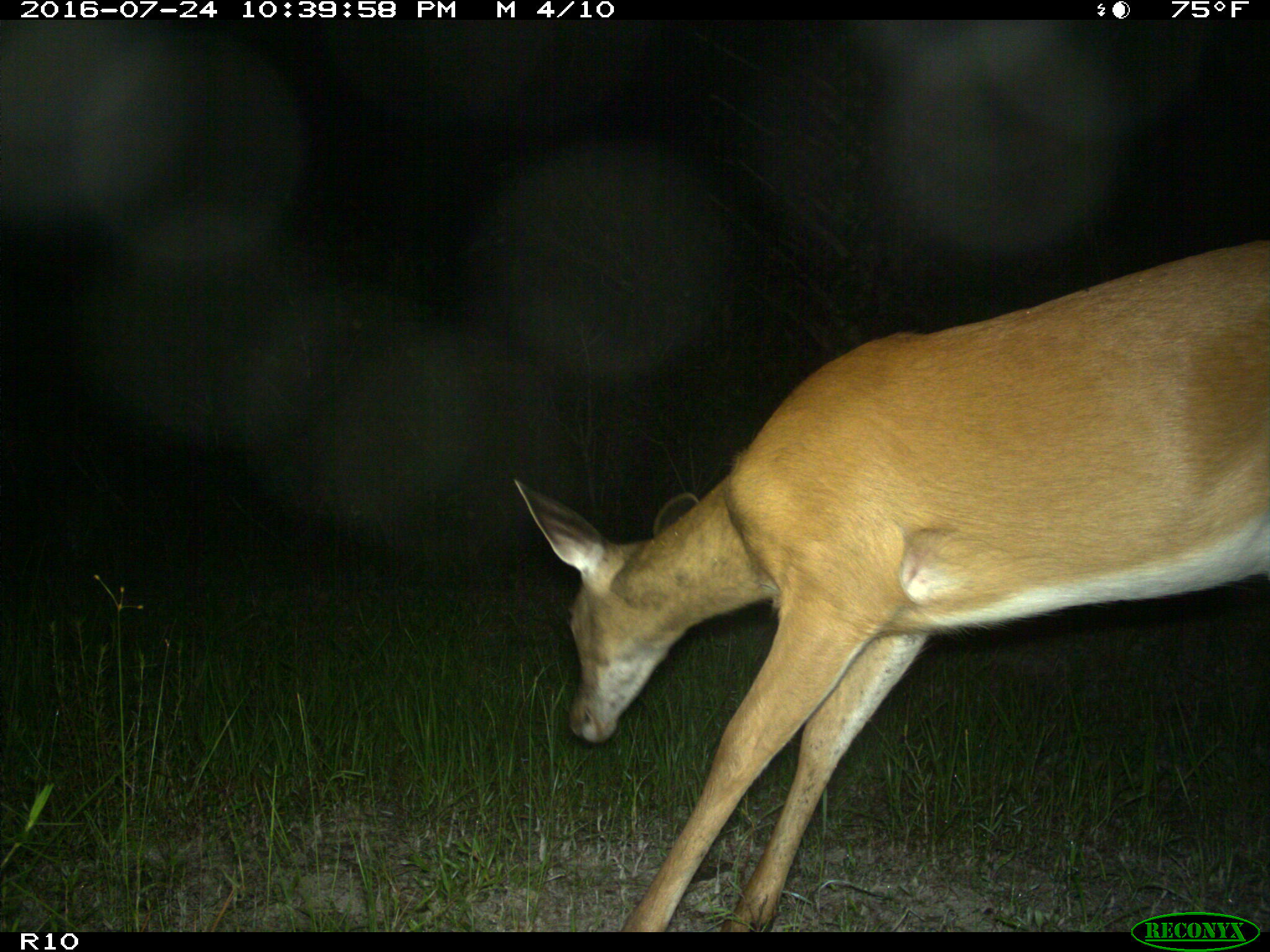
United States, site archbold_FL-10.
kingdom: Animalia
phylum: Chordata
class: Mammalia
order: Artiodactyla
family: Cervidae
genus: Odocoileus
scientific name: Odocoileus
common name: deer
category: unidentified deer